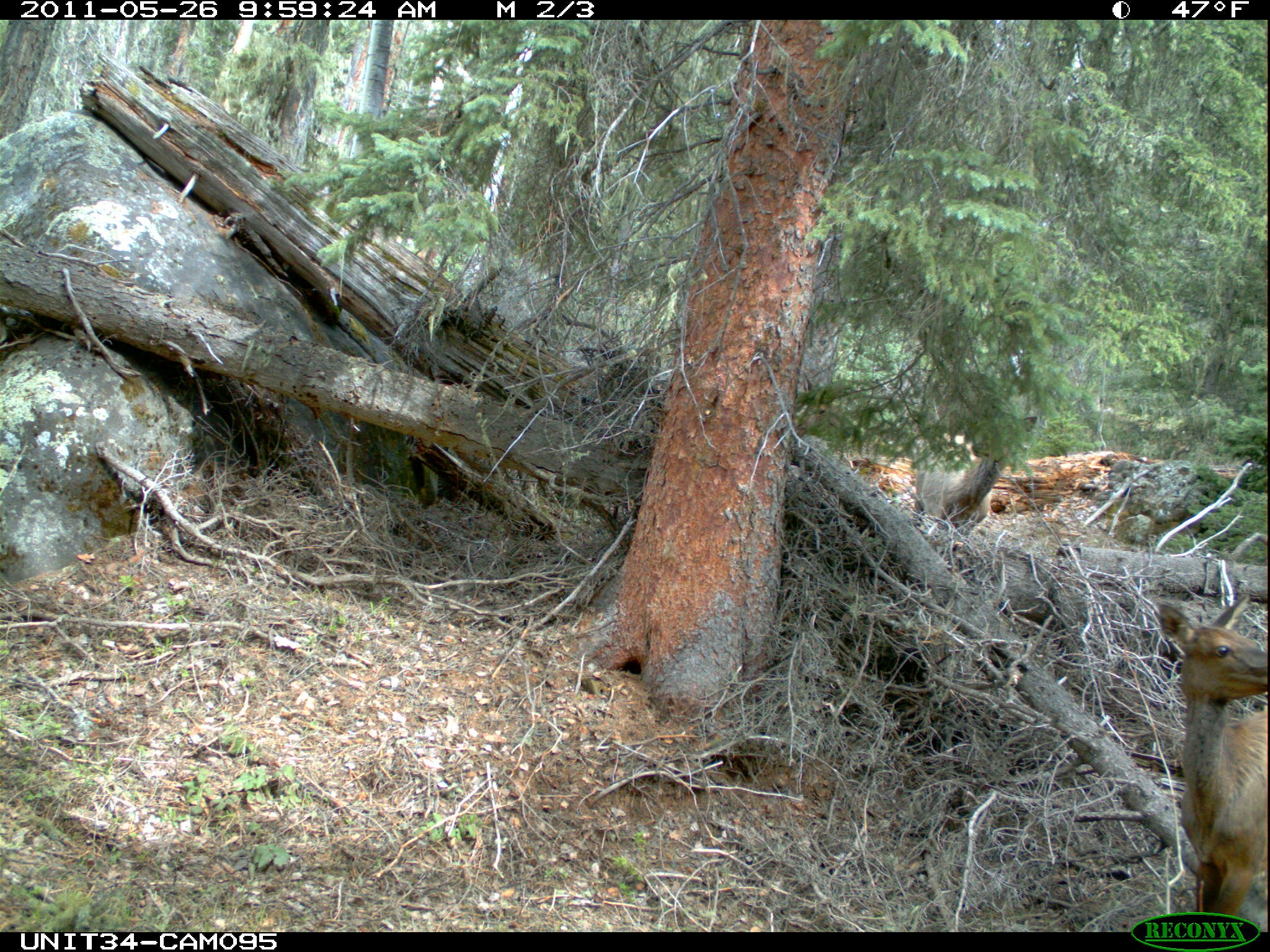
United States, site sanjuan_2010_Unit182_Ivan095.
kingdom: Animalia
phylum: Chordata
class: Mammalia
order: Artiodactyla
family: Cervidae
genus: Cervus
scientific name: Cervus elaphus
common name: red deer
Cervus elaphus (red deer).